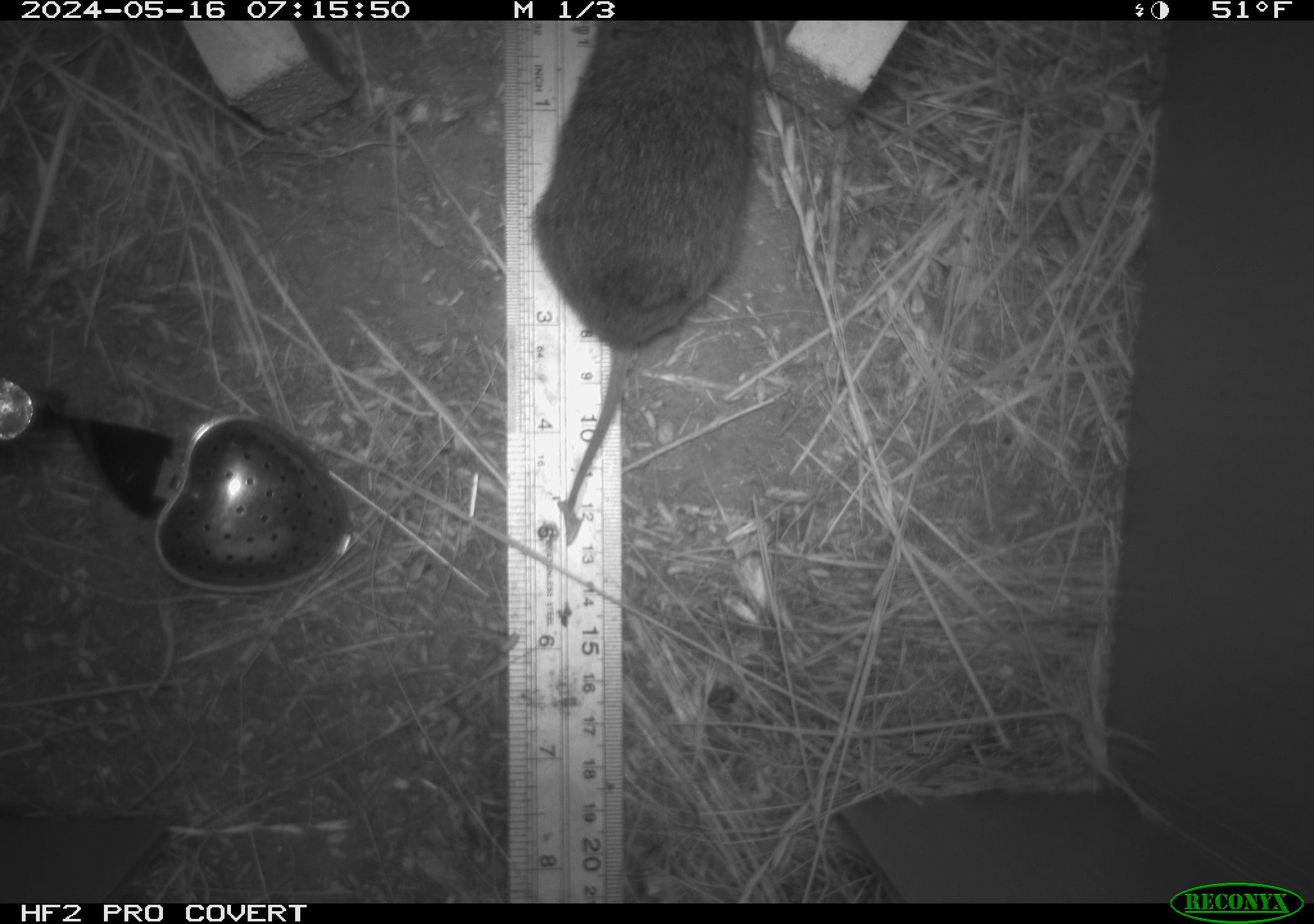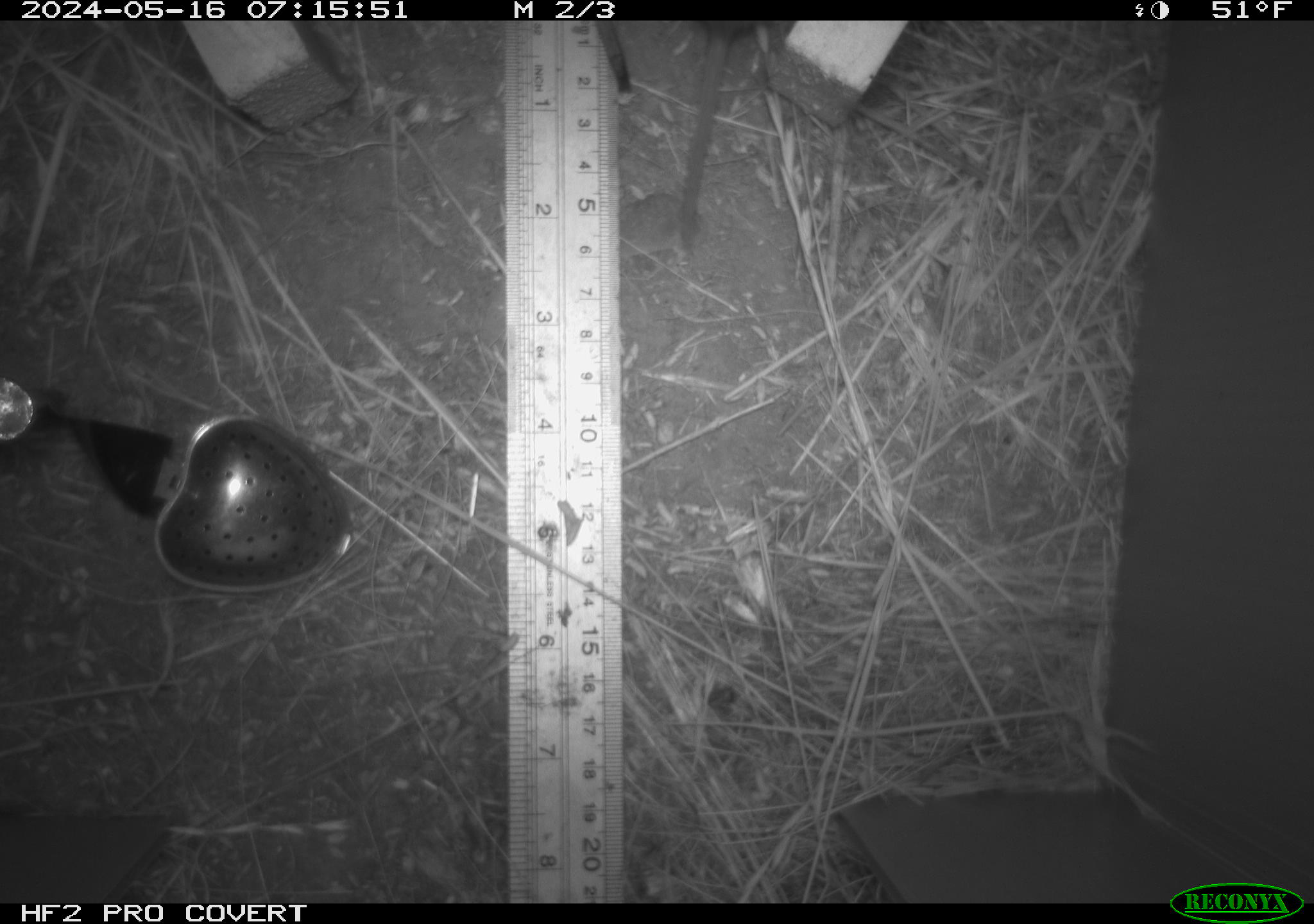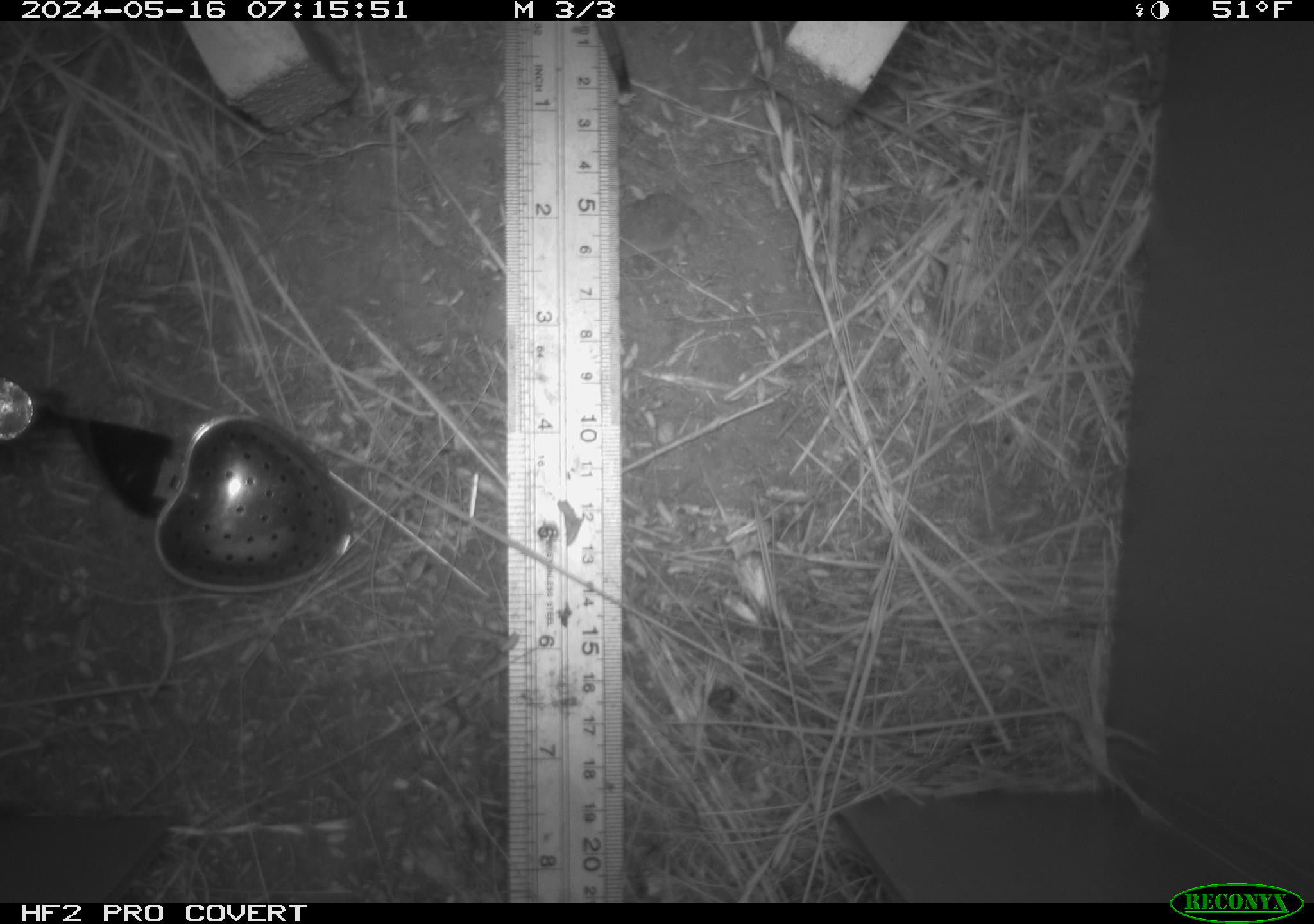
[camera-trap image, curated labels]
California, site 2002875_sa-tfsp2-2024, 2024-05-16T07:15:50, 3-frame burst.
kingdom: Animalia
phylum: Chordata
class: Mammalia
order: Rodentia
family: Cricetidae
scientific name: Arvicolinae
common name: voles, lemmings, and muskrats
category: arvicolinae subfamily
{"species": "arvicolinae subfamily (voles, lemmings, and muskrats) (Arvicolinae)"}